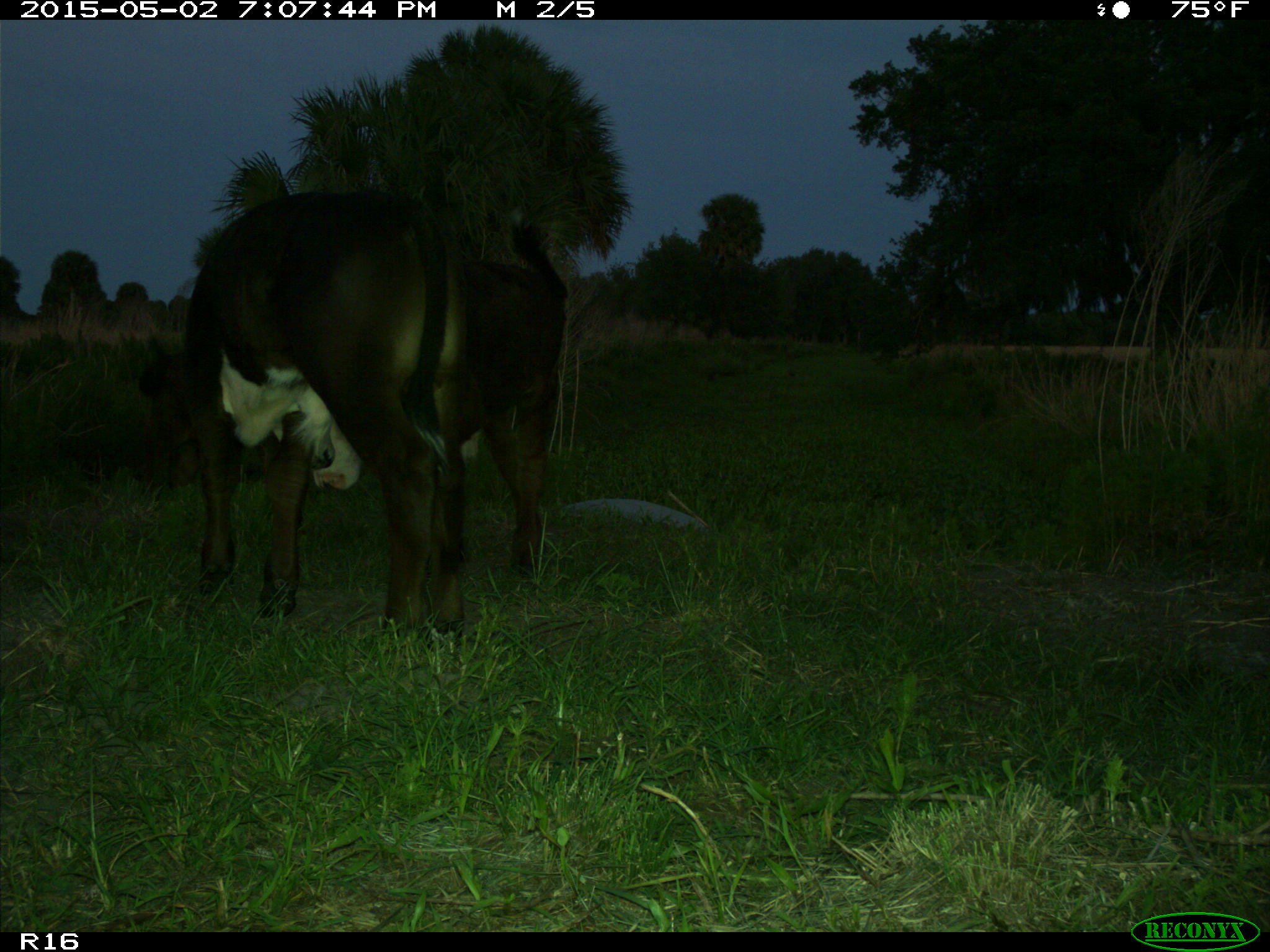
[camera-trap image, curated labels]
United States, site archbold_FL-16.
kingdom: Animalia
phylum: Chordata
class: Mammalia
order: Artiodactyla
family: Bovidae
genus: Bos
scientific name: Bos taurus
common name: domestic cow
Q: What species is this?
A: Bos taurus (domestic cow).